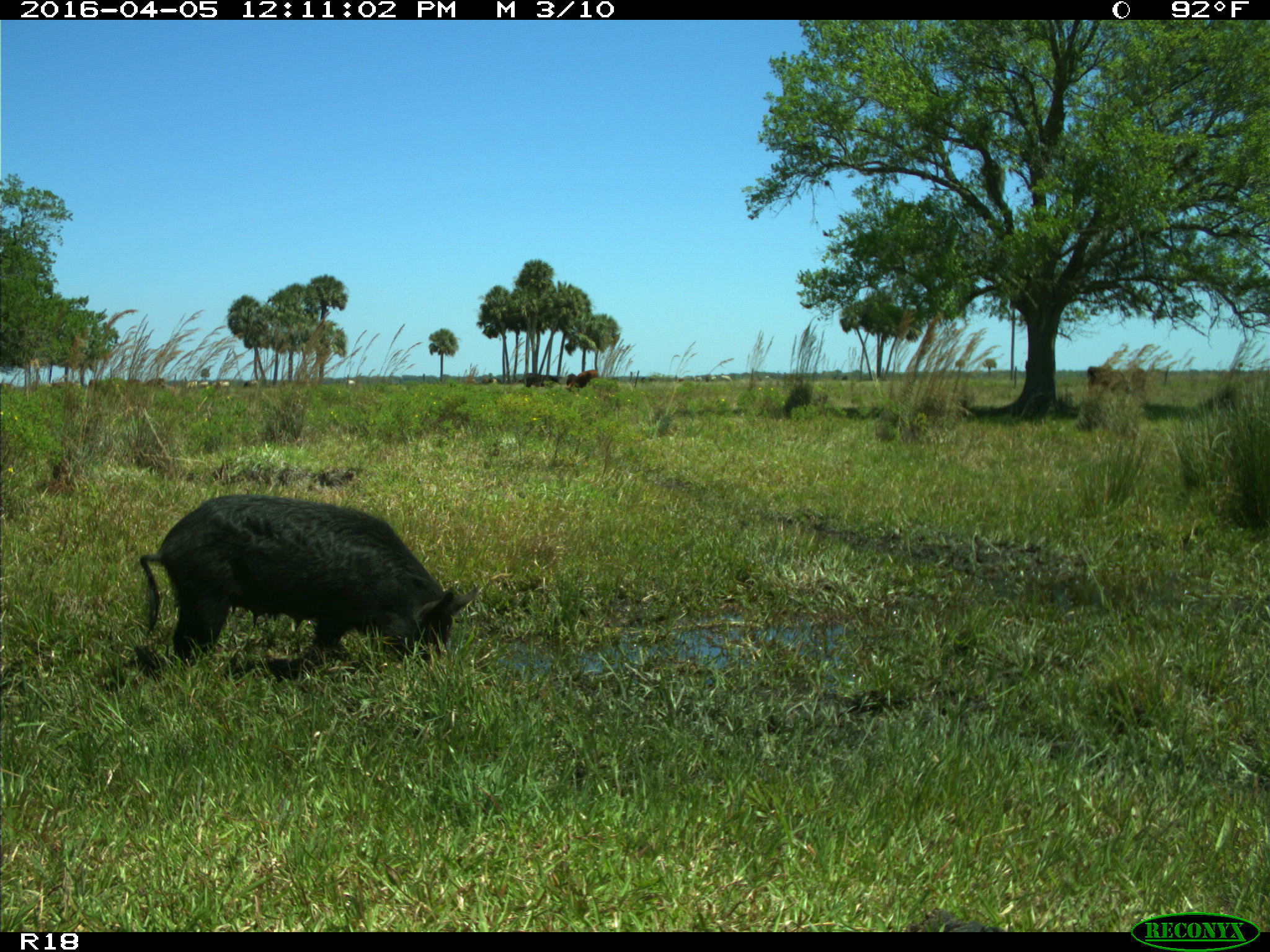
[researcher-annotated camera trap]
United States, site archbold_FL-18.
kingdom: Animalia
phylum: Chordata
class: Mammalia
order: Artiodactyla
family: Suidae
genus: Sus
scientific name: Sus scrofa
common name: wild boar